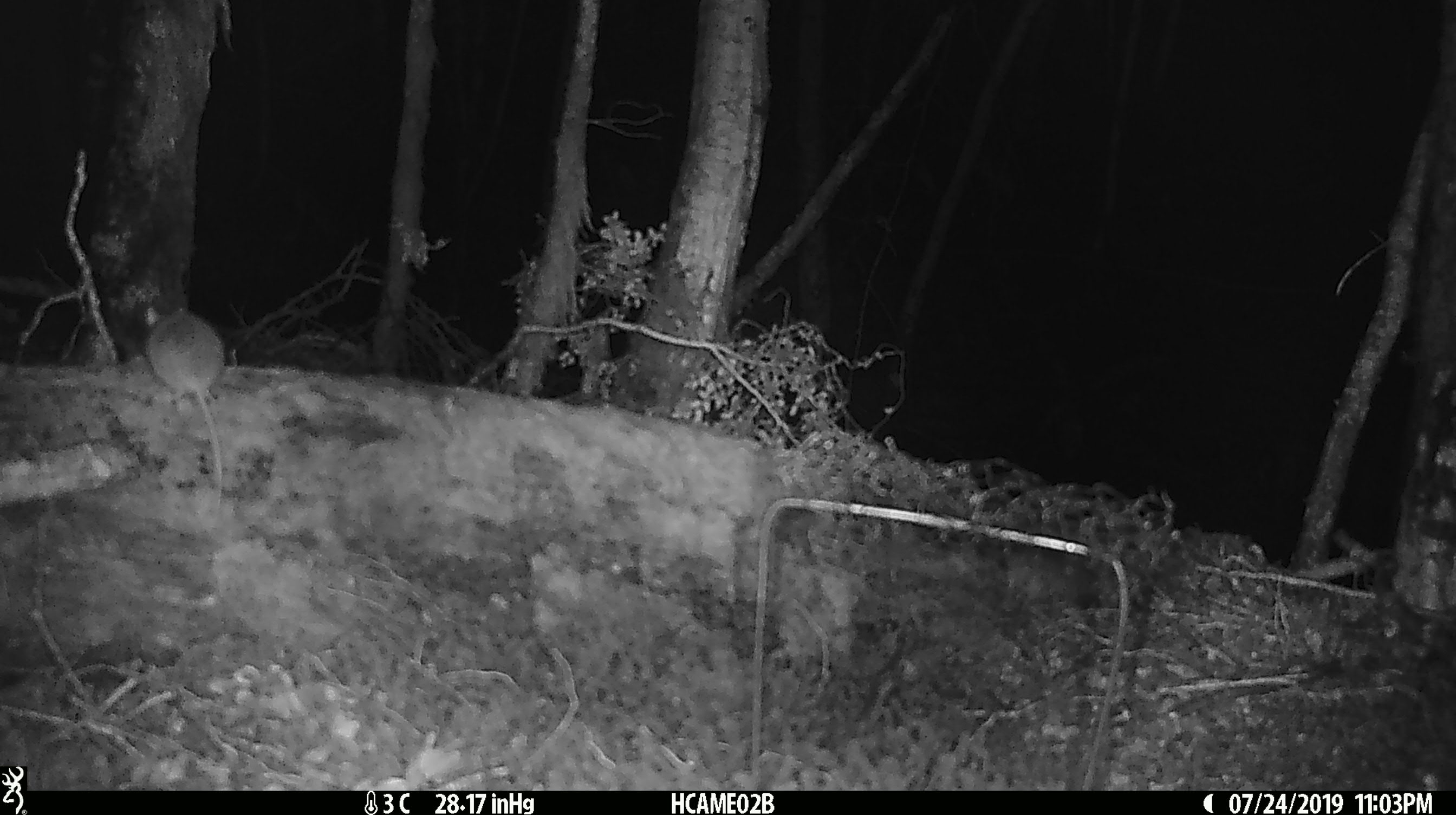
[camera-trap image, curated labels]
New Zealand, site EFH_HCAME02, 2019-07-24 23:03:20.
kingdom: Animalia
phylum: Chordata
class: Mammalia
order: Rodentia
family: Muridae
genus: Mus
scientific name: Mus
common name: mouse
Mouse (Mus).